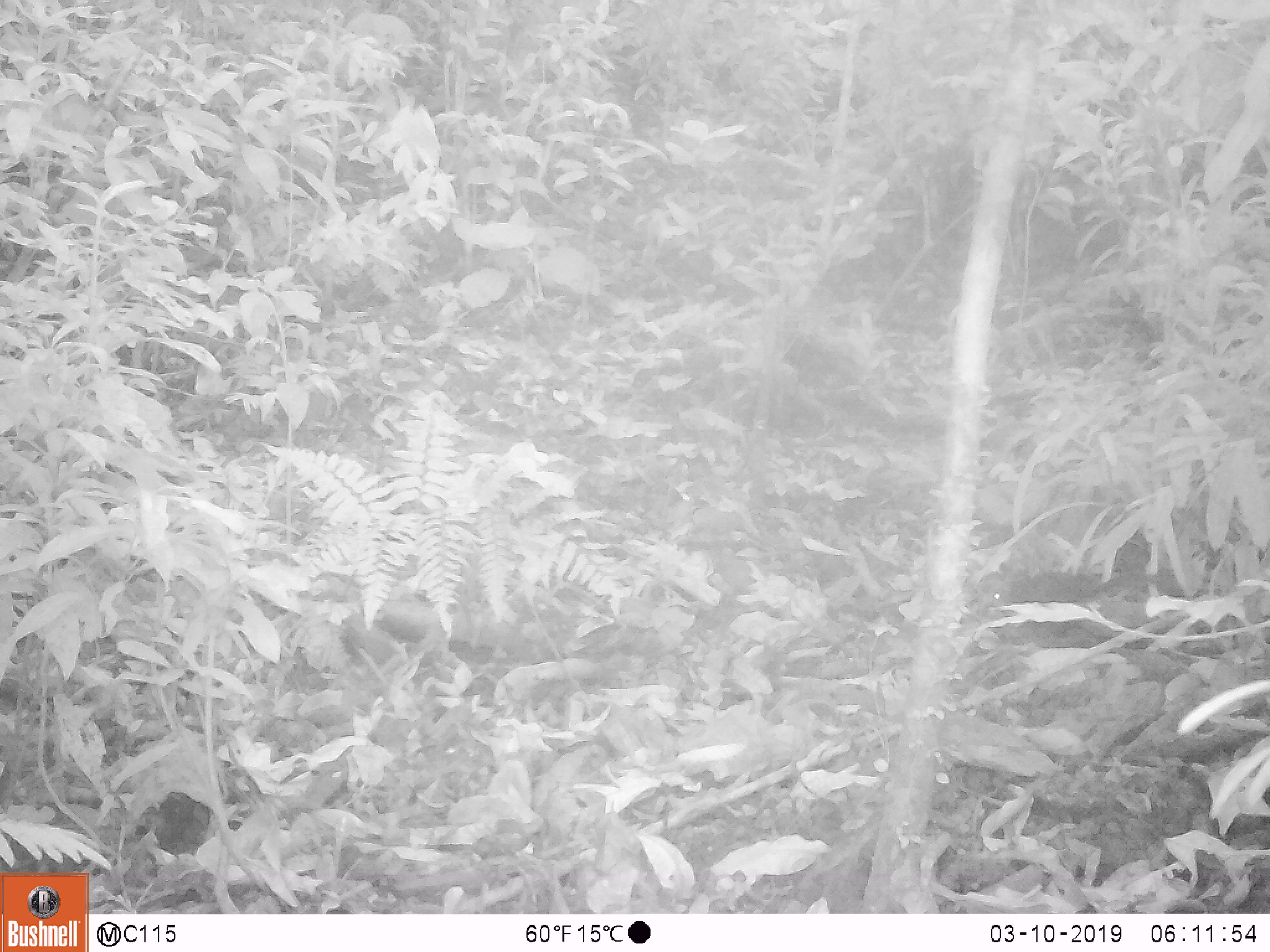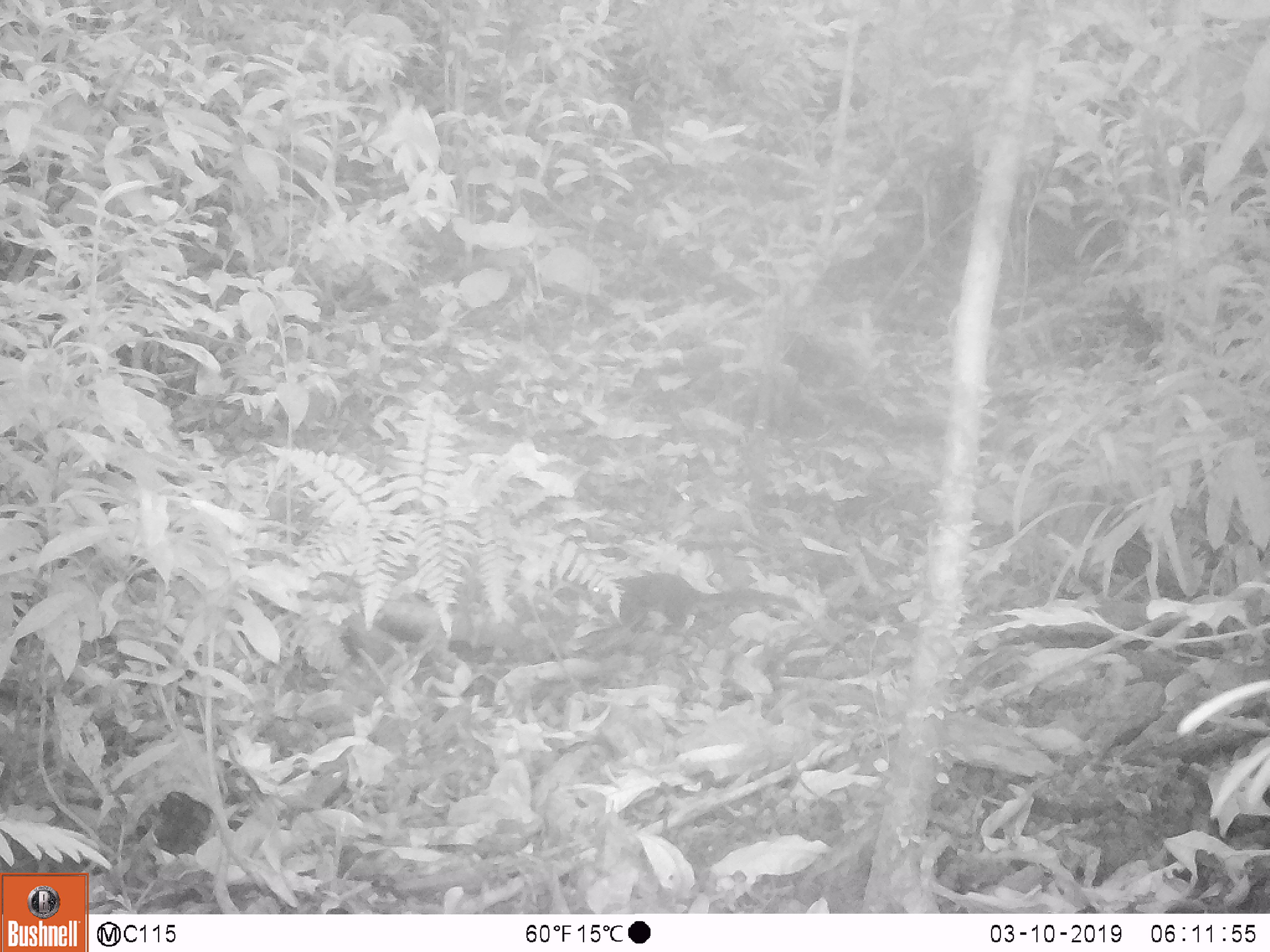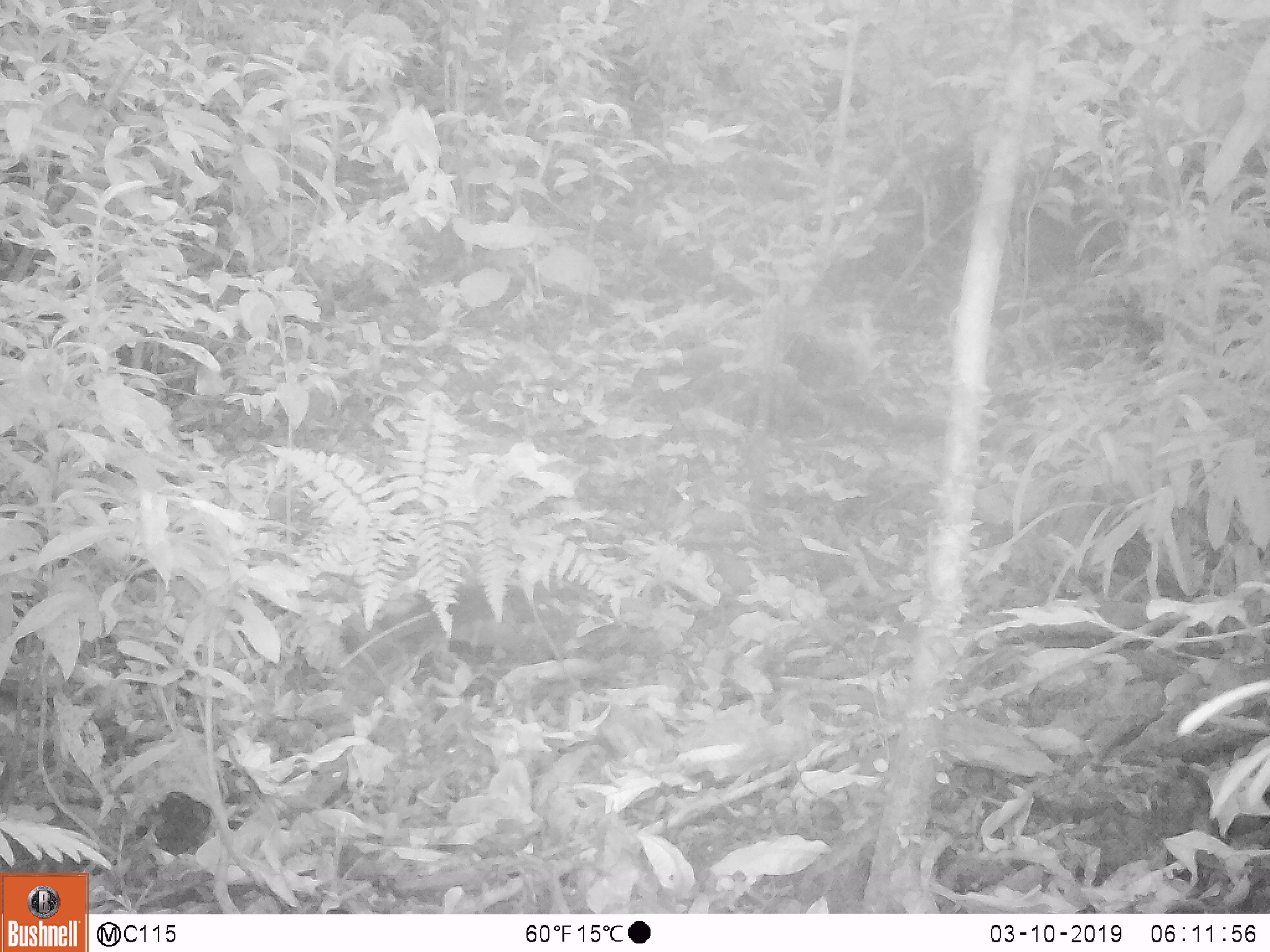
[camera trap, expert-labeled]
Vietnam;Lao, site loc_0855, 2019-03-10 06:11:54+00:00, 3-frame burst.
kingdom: Animalia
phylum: Chordata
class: Mammalia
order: Rodentia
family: Sciuridae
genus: Dremomys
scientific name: Dremomys rufigenis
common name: red-cheeked squirrel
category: red cheeked squirrel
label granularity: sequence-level